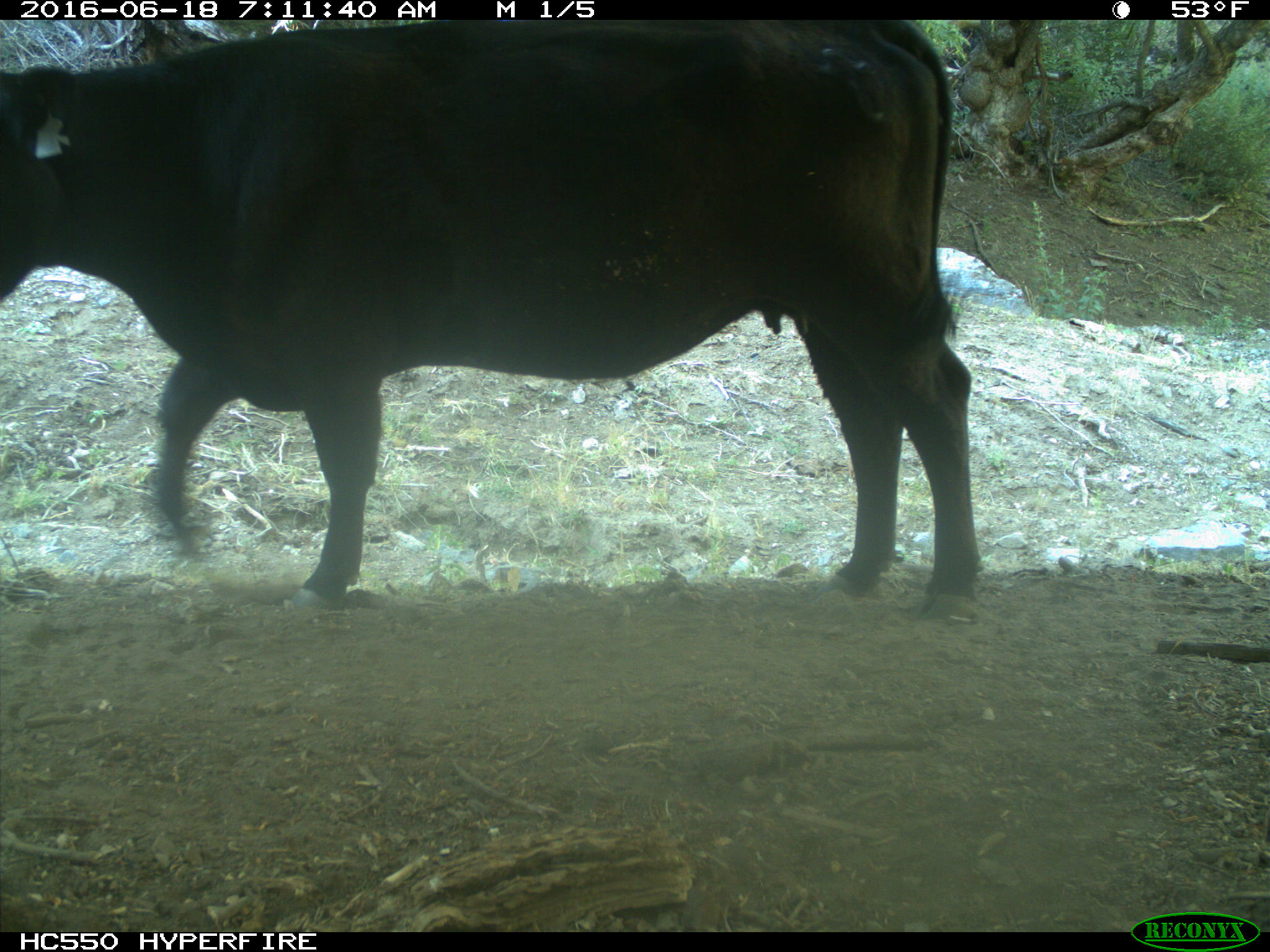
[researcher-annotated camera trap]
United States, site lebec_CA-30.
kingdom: Animalia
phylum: Chordata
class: Mammalia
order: Artiodactyla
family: Bovidae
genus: Bos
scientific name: Bos taurus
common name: domestic cow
Bos taurus (domestic cow).